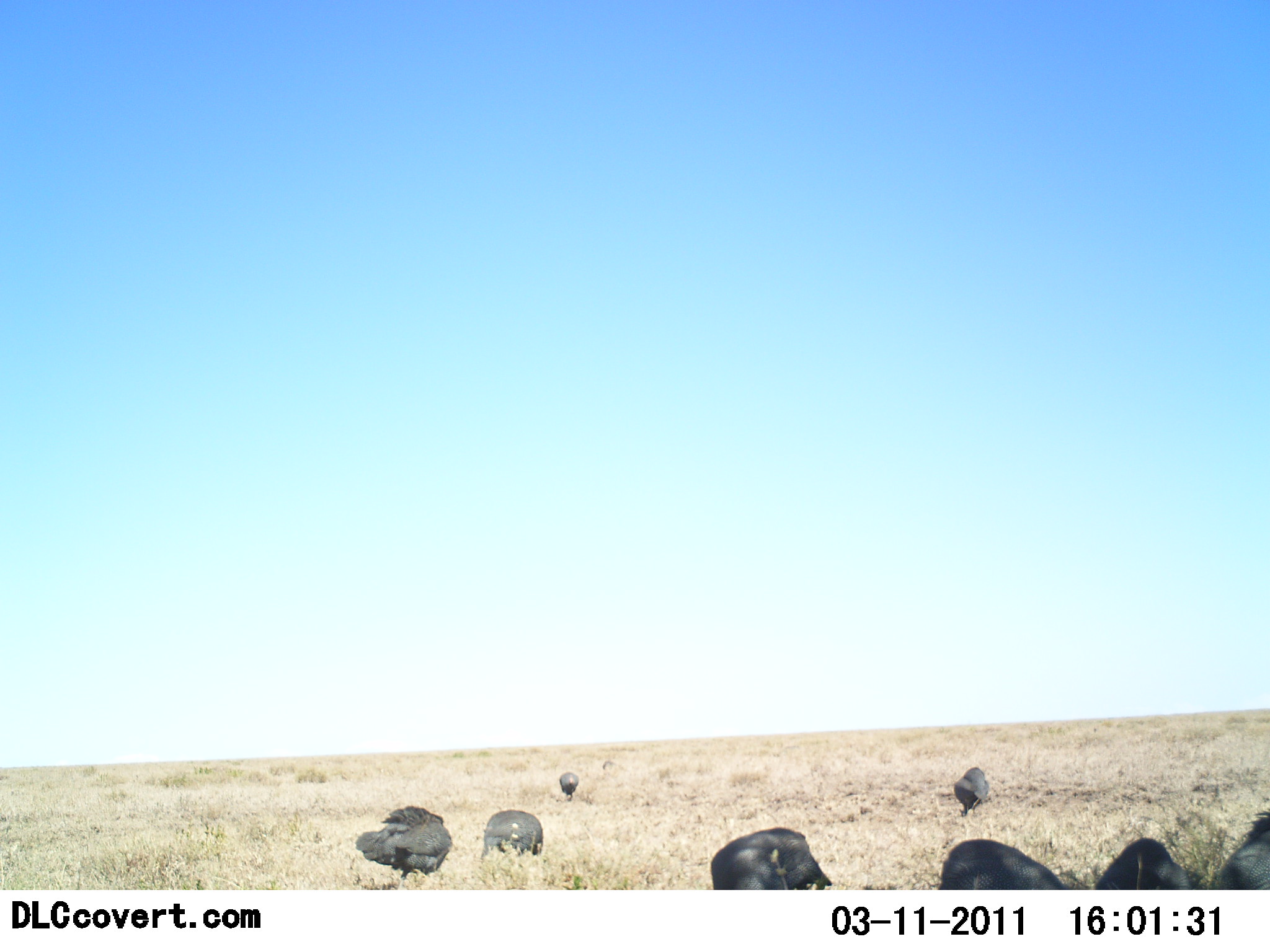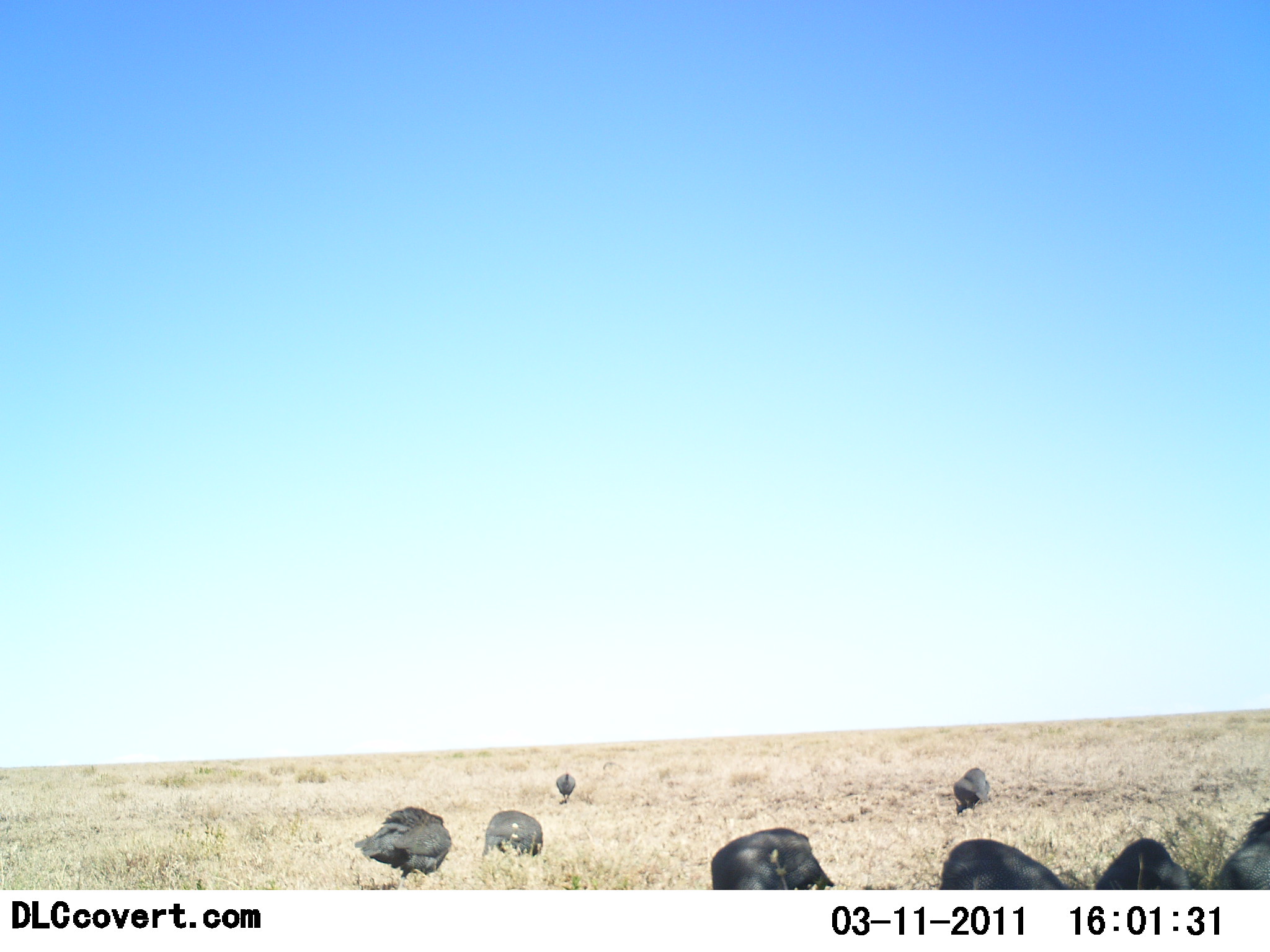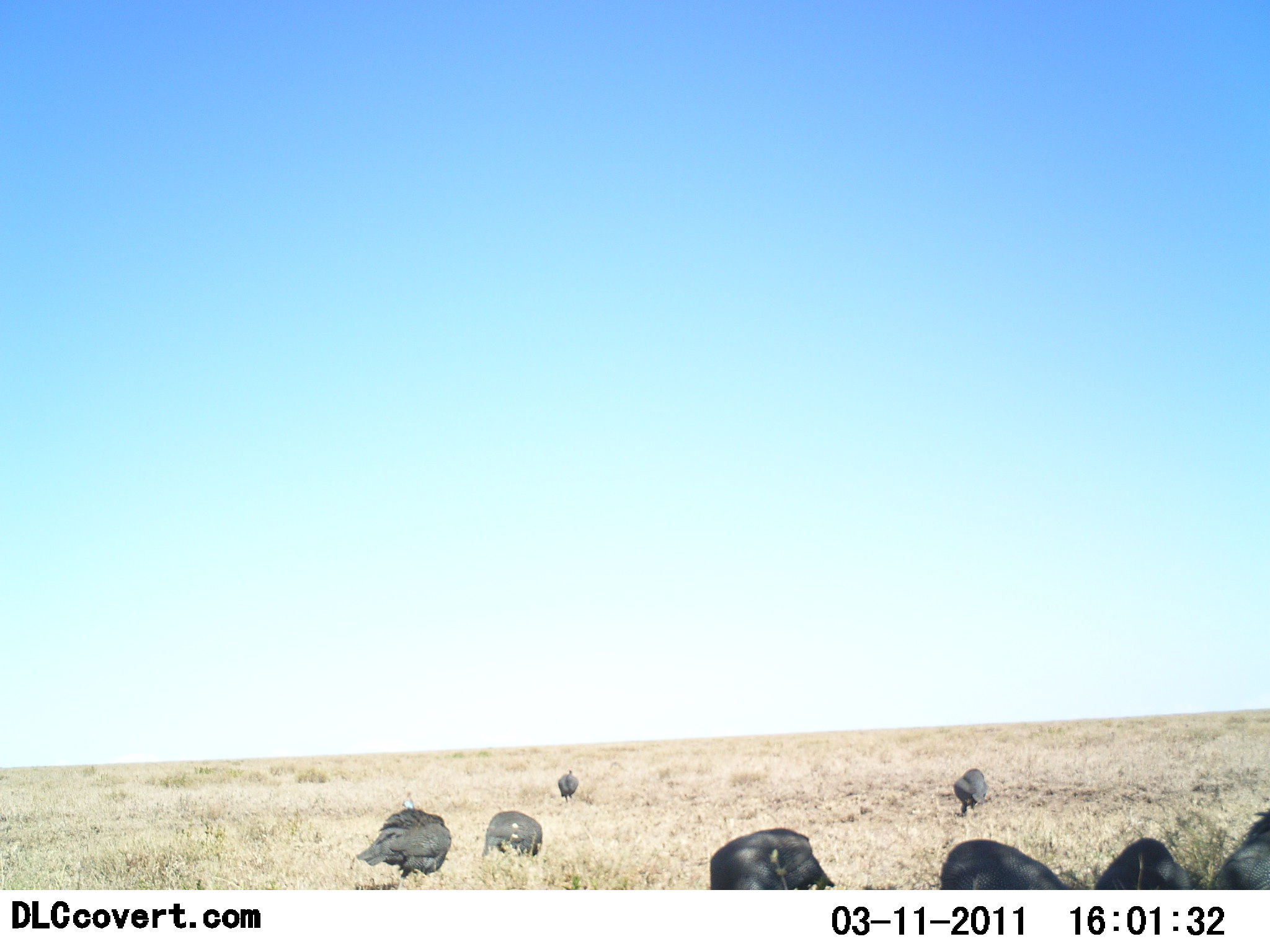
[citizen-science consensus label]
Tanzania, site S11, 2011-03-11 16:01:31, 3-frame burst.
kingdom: Animalia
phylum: Chordata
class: Aves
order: Galliformes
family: Numididae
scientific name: Numididae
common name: guinea fowl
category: guineafowl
Guineafowl (guinea fowl) (Numididae), count 8. Behavior (volunteer vote fractions): standing 25%, resting 0%, moving 25%, interacting 0%. Young present (vote fraction): 0%. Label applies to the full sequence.